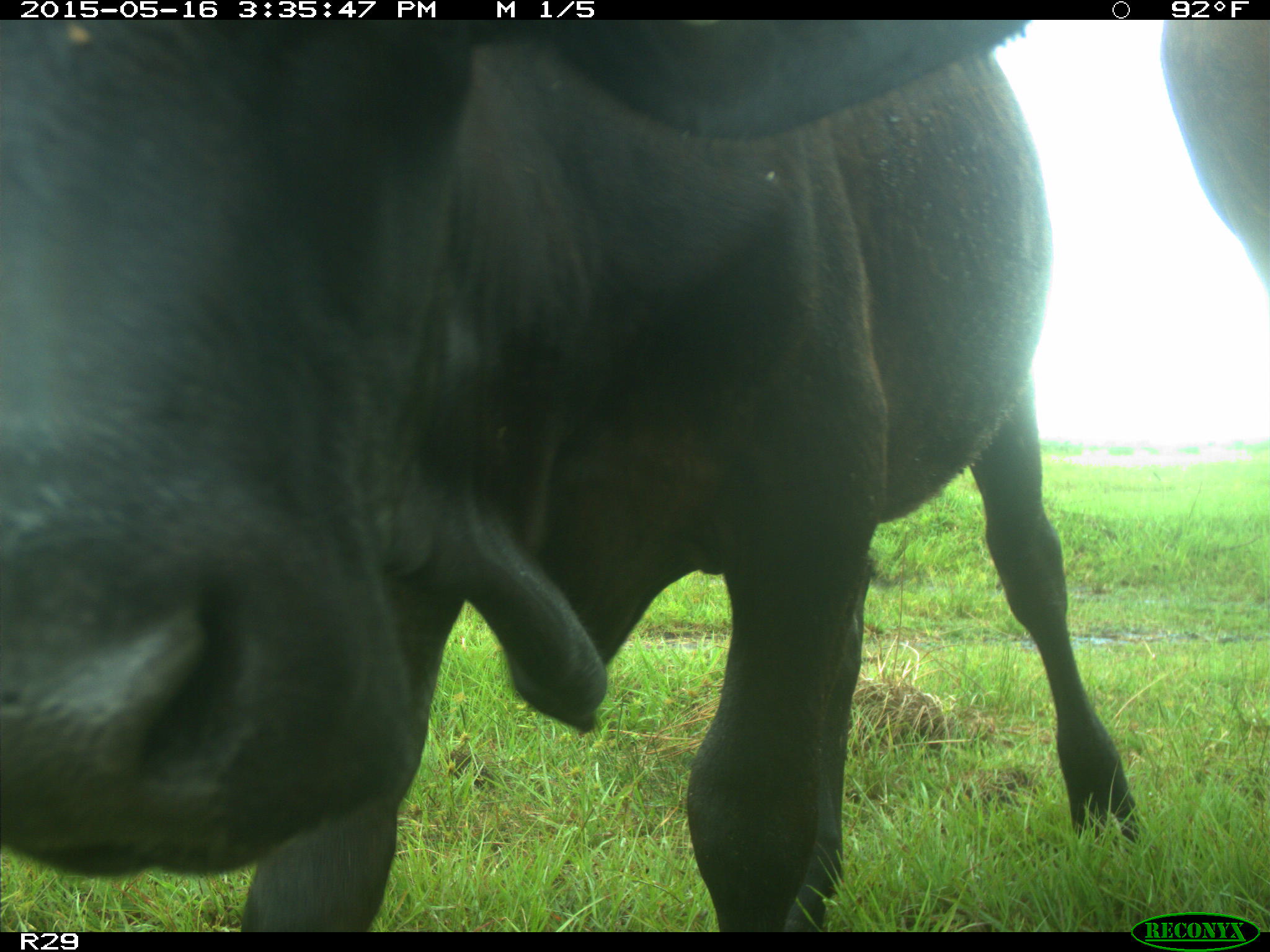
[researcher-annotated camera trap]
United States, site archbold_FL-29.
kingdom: Animalia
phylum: Chordata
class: Mammalia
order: Artiodactyla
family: Bovidae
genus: Bos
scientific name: Bos taurus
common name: domestic cow